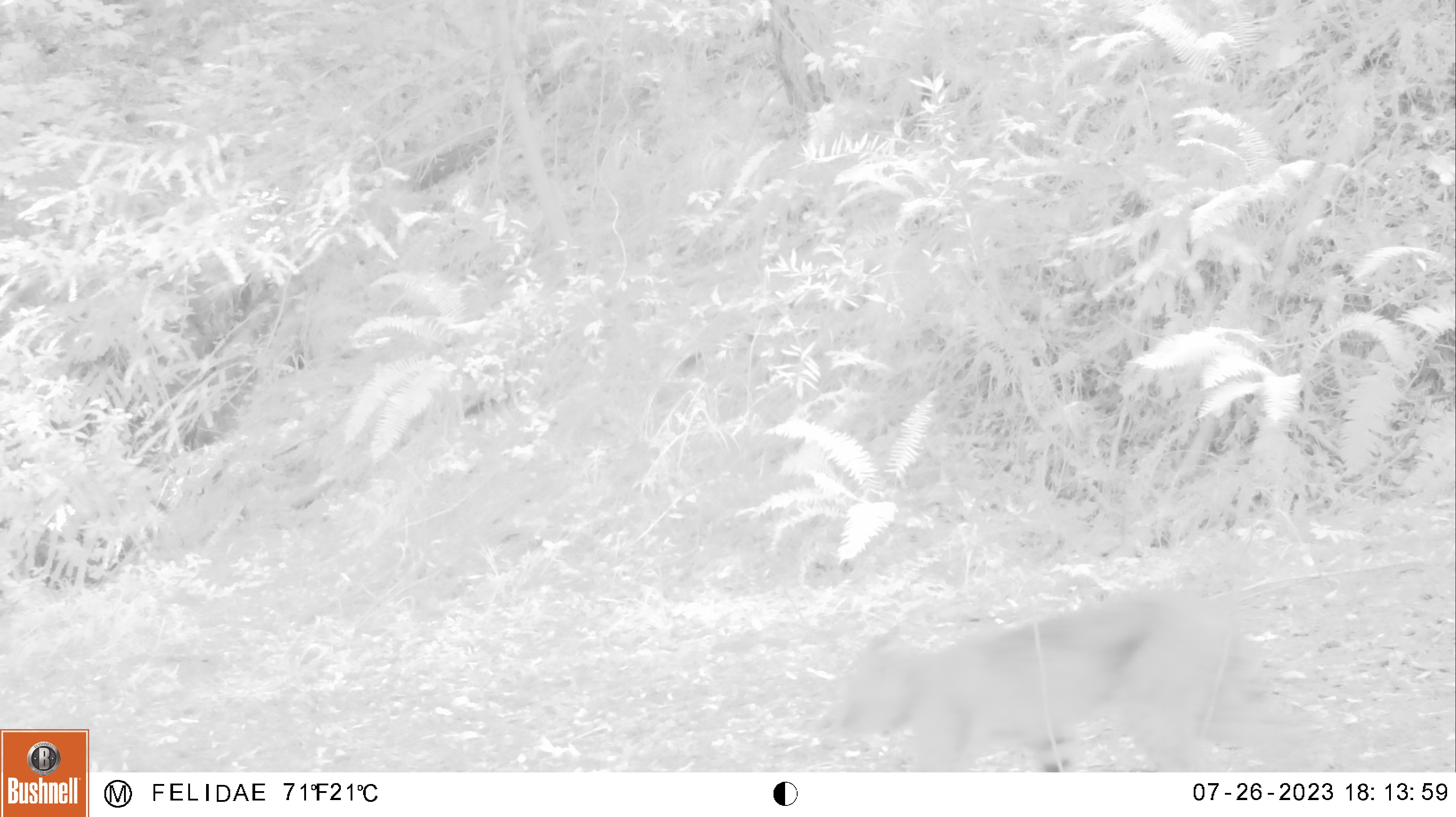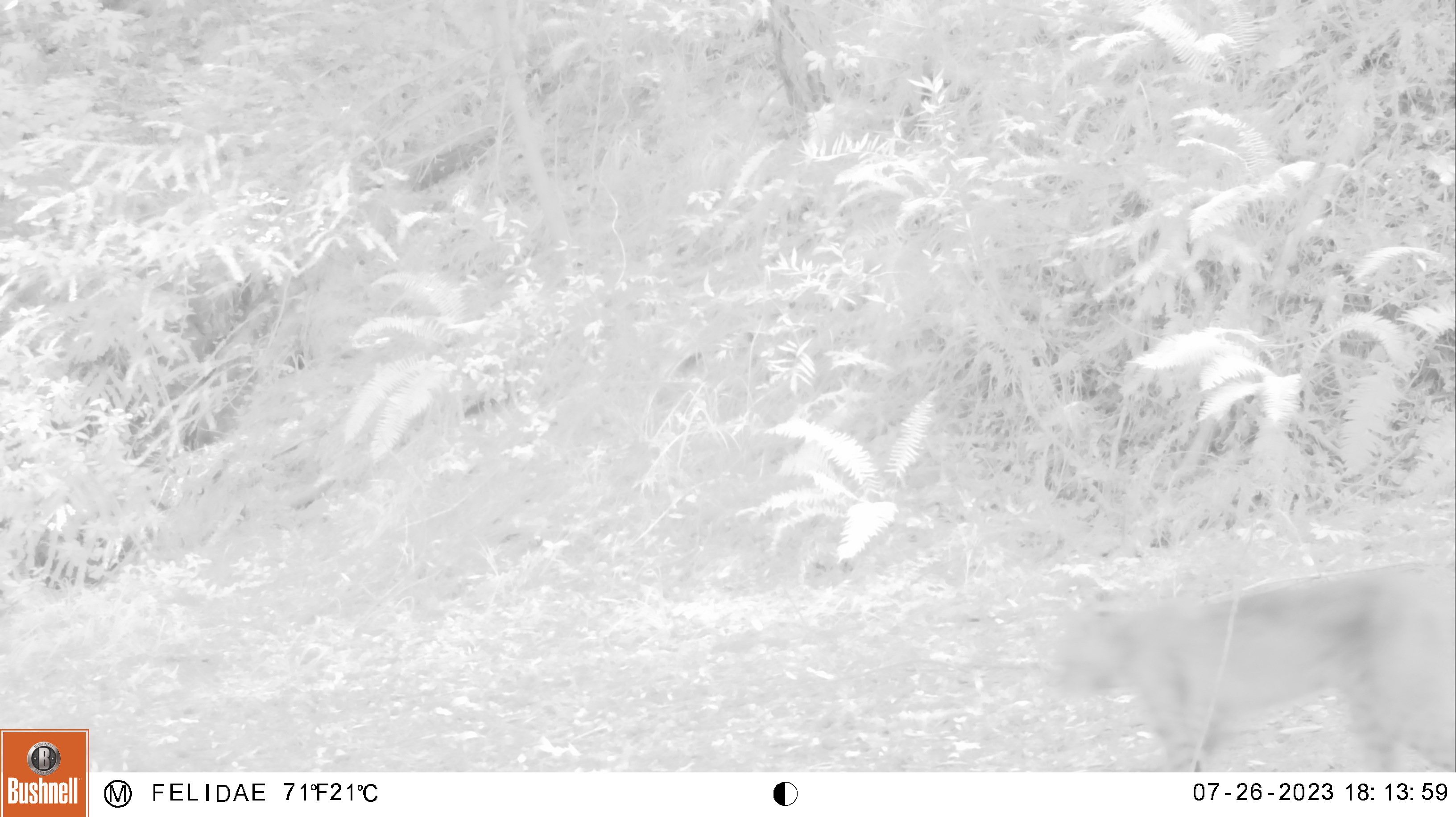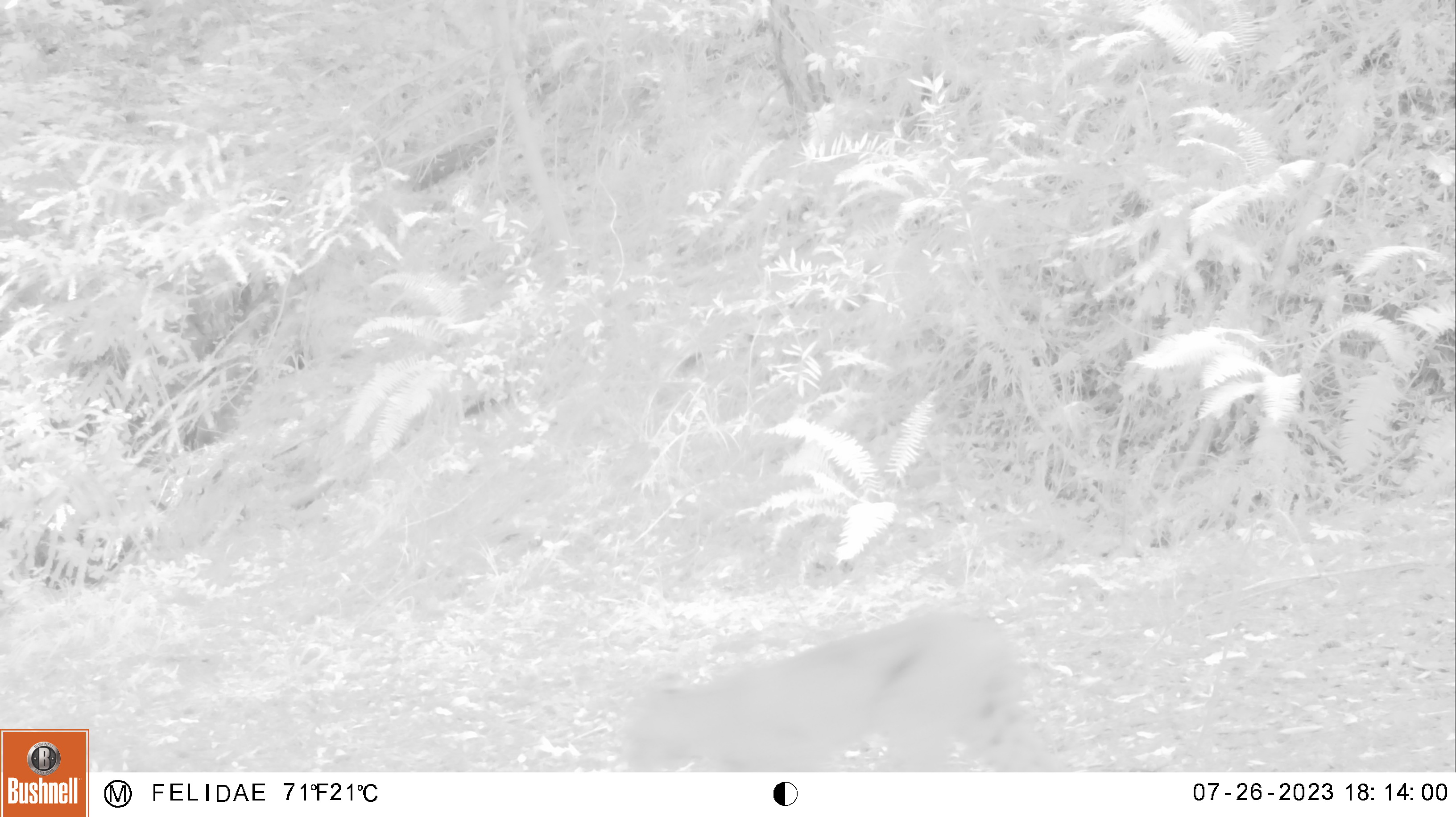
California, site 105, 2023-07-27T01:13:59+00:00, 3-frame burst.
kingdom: Animalia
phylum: Chordata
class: Mammalia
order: Carnivora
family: Felidae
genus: Lynx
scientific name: Lynx rufus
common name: bobcat